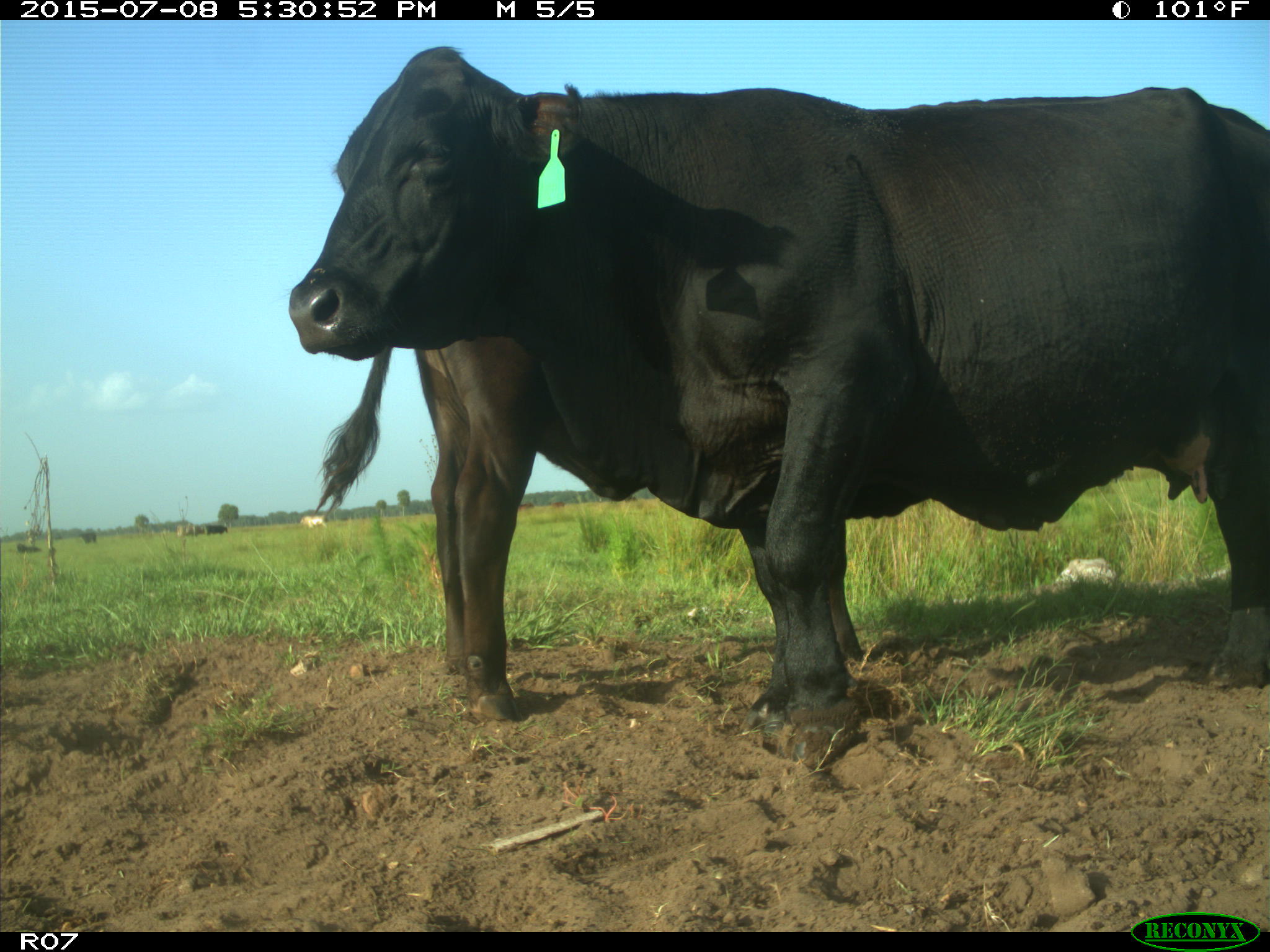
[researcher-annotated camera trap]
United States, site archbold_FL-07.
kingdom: Animalia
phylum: Chordata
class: Mammalia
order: Artiodactyla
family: Bovidae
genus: Bos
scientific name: Bos taurus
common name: domestic cow